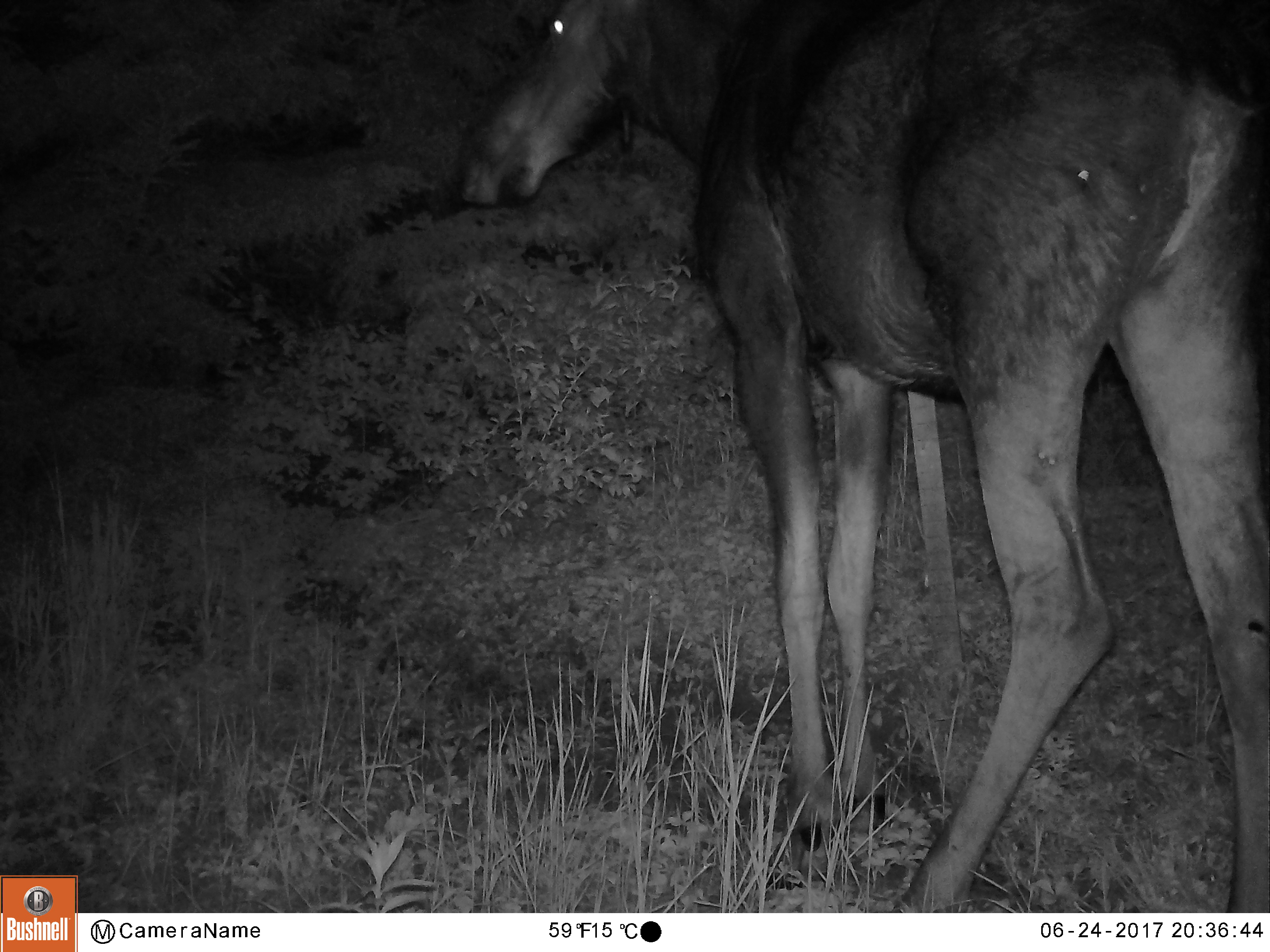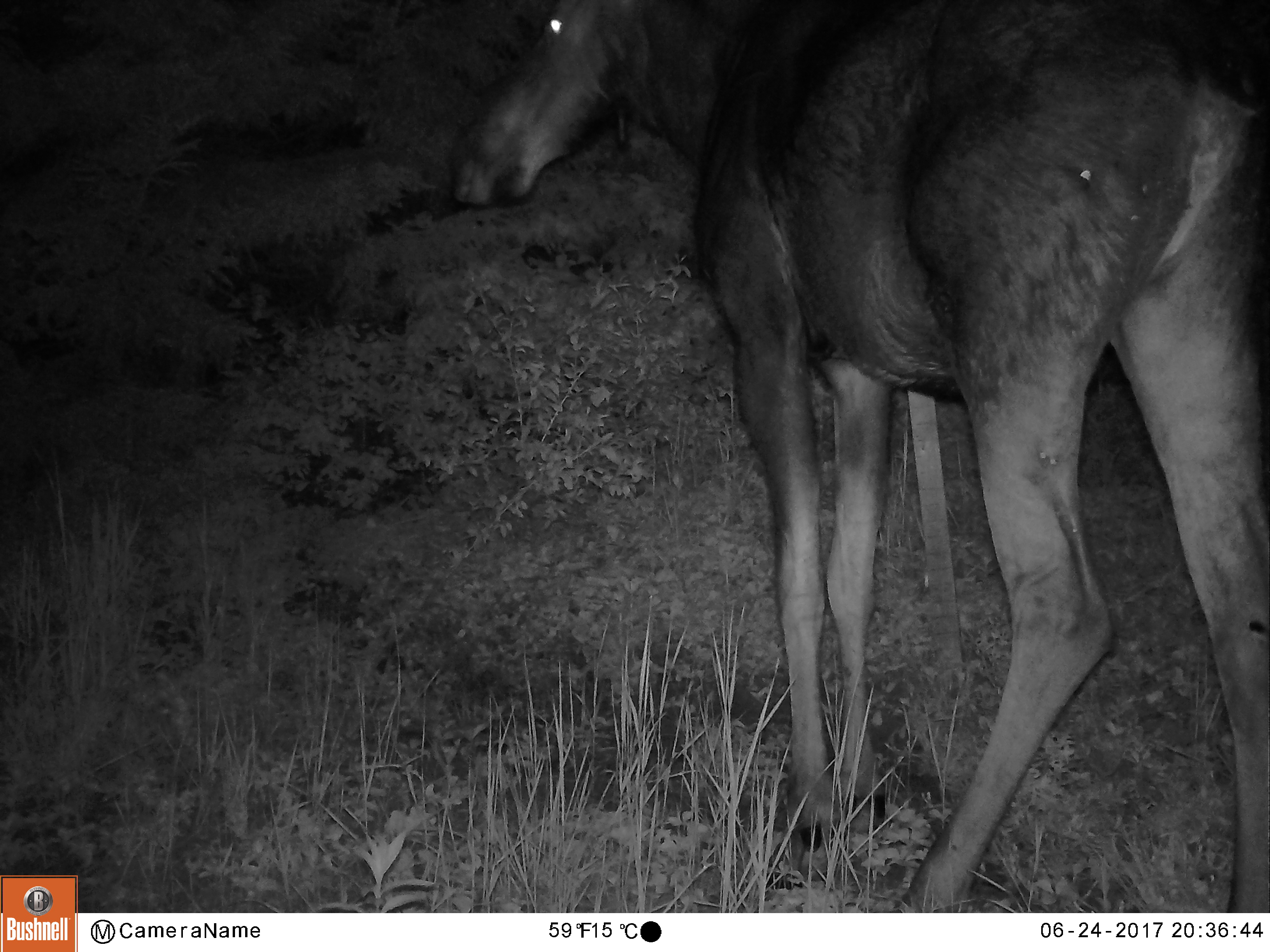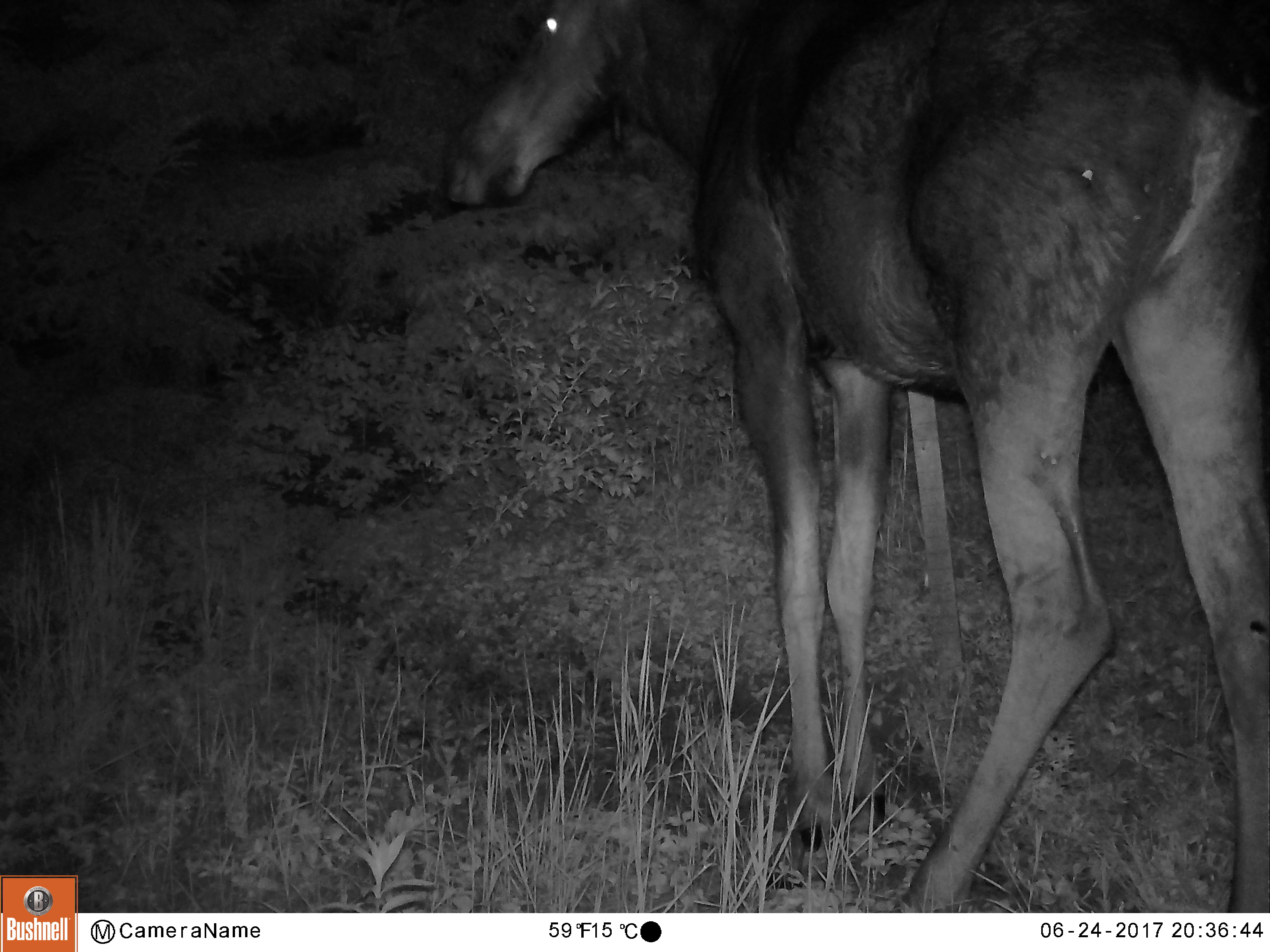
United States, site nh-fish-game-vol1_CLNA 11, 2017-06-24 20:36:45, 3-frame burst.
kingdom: Animalia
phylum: Chordata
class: Mammalia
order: Artiodactyla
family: Cervidae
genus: Alces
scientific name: Alces alces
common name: moose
Moose (Alces alces).